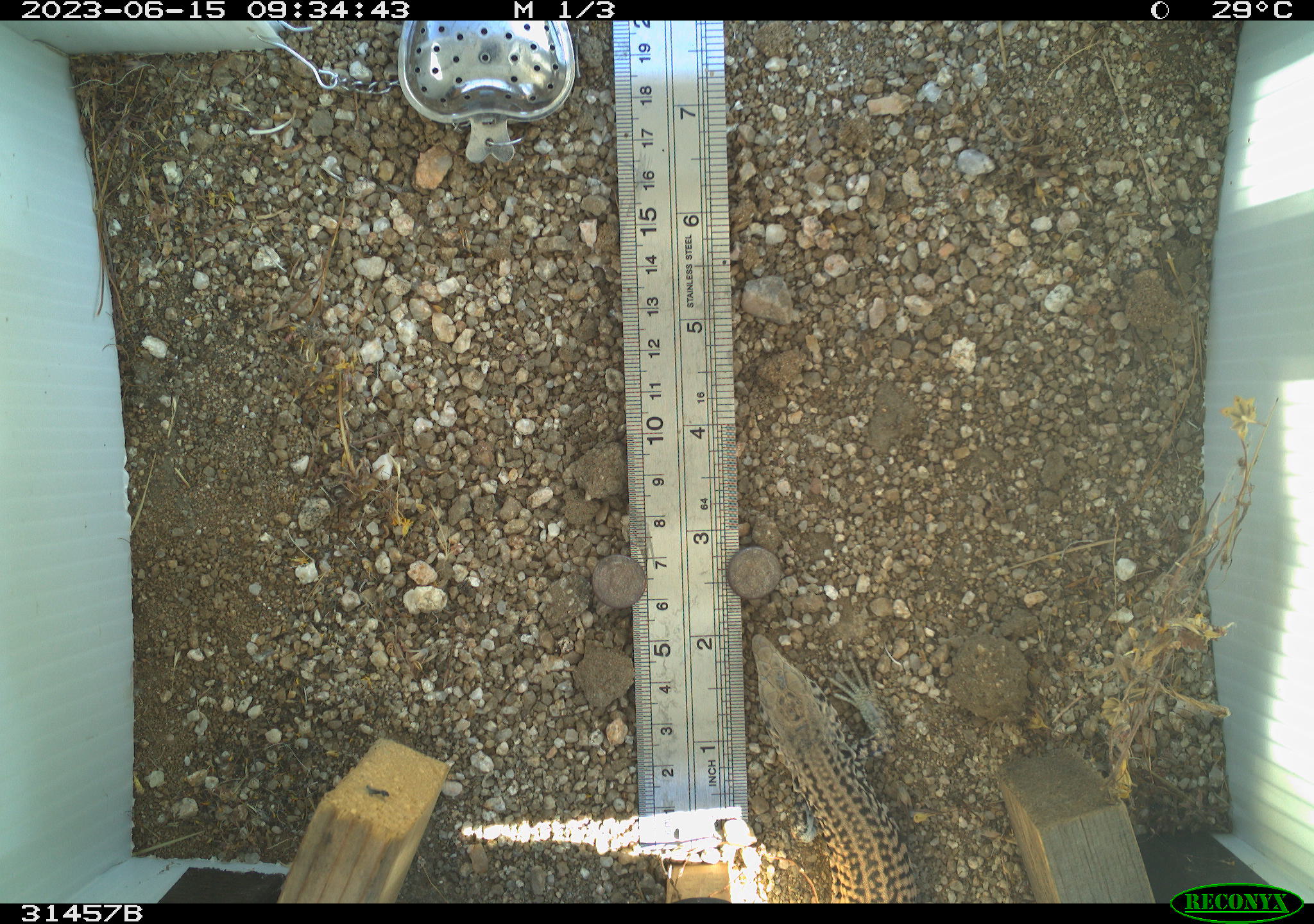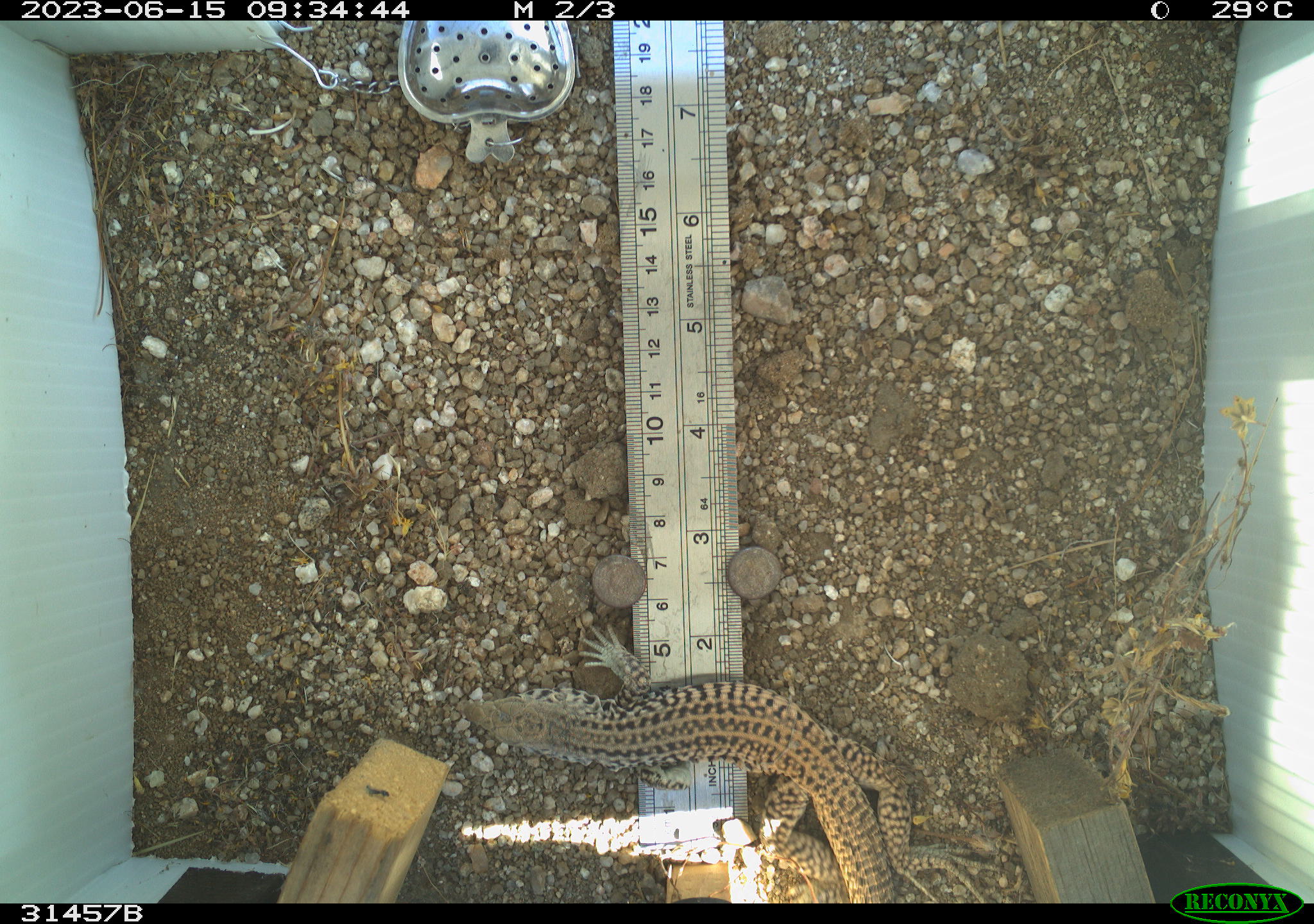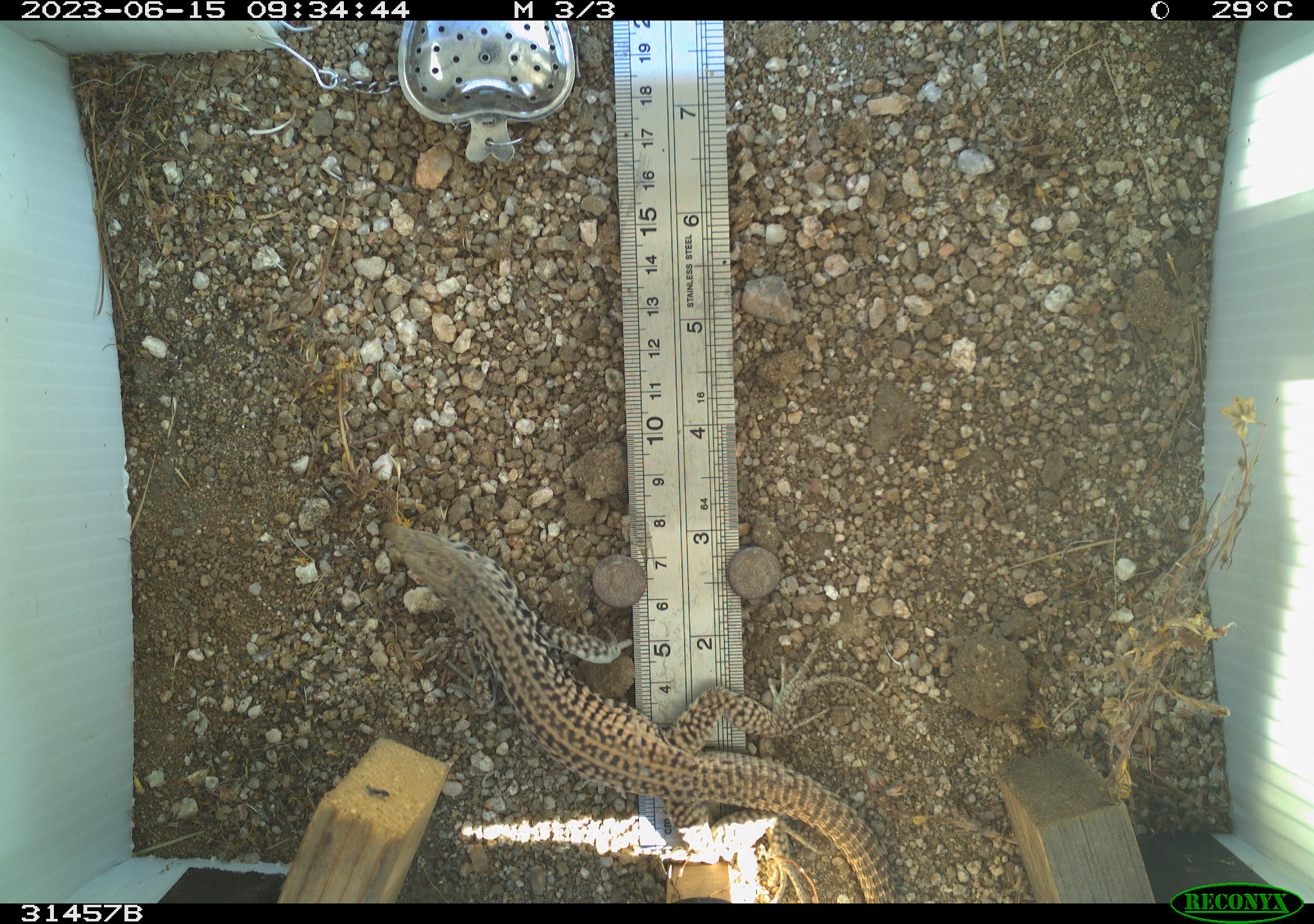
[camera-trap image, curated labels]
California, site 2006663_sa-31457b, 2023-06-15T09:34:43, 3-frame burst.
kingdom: Animalia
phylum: Chordata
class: Reptilia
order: Squamata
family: Teiidae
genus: Aspidoscelis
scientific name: Aspidoscelis tigris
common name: western whiptail